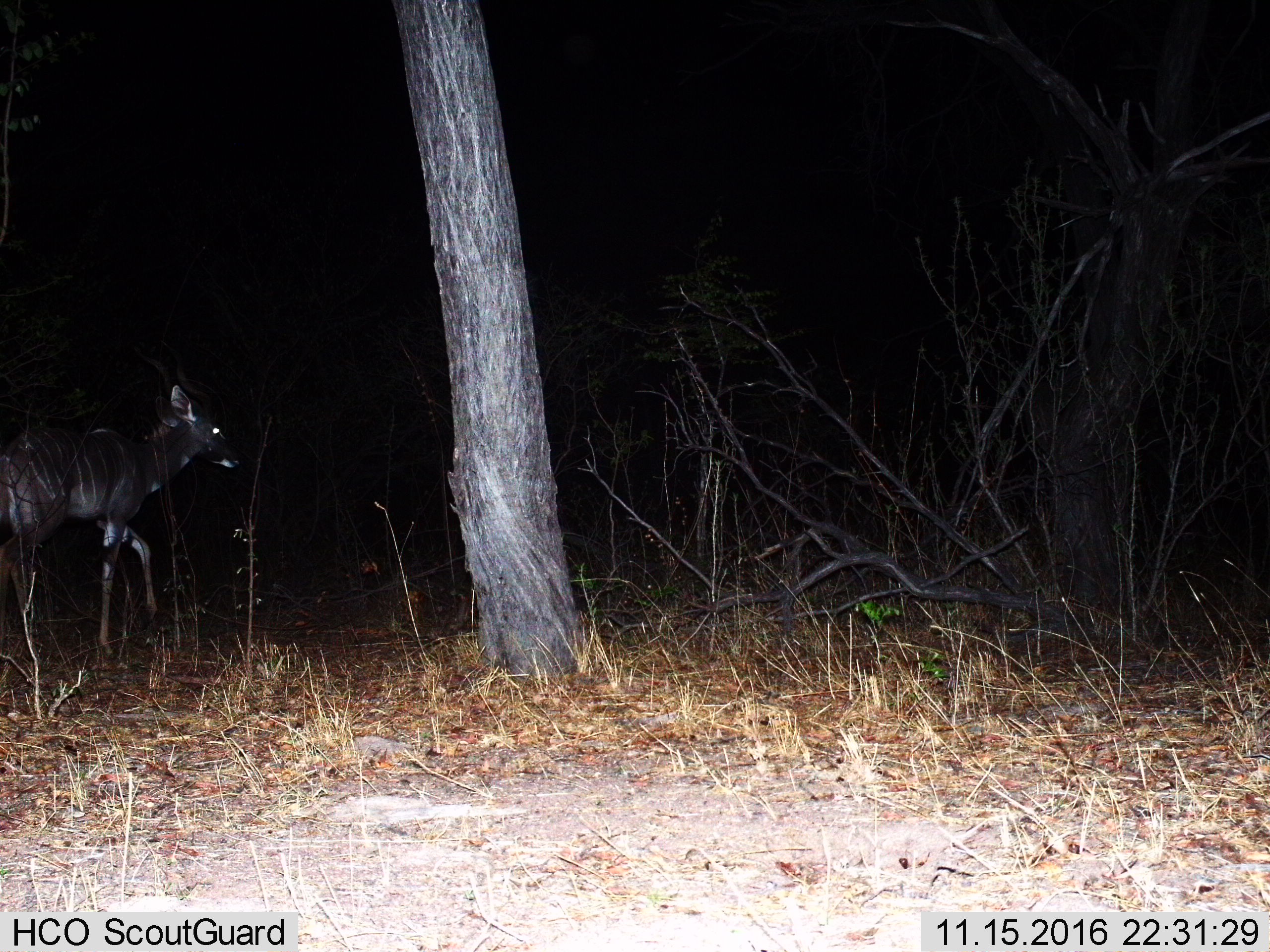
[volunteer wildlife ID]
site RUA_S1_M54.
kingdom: Animalia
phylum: Chordata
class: Mammalia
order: Artiodactyla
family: Bovidae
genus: Tragelaphus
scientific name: Tragelaphus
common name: kudu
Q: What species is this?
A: Kudu (Tragelaphus).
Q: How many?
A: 1.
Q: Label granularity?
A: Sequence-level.